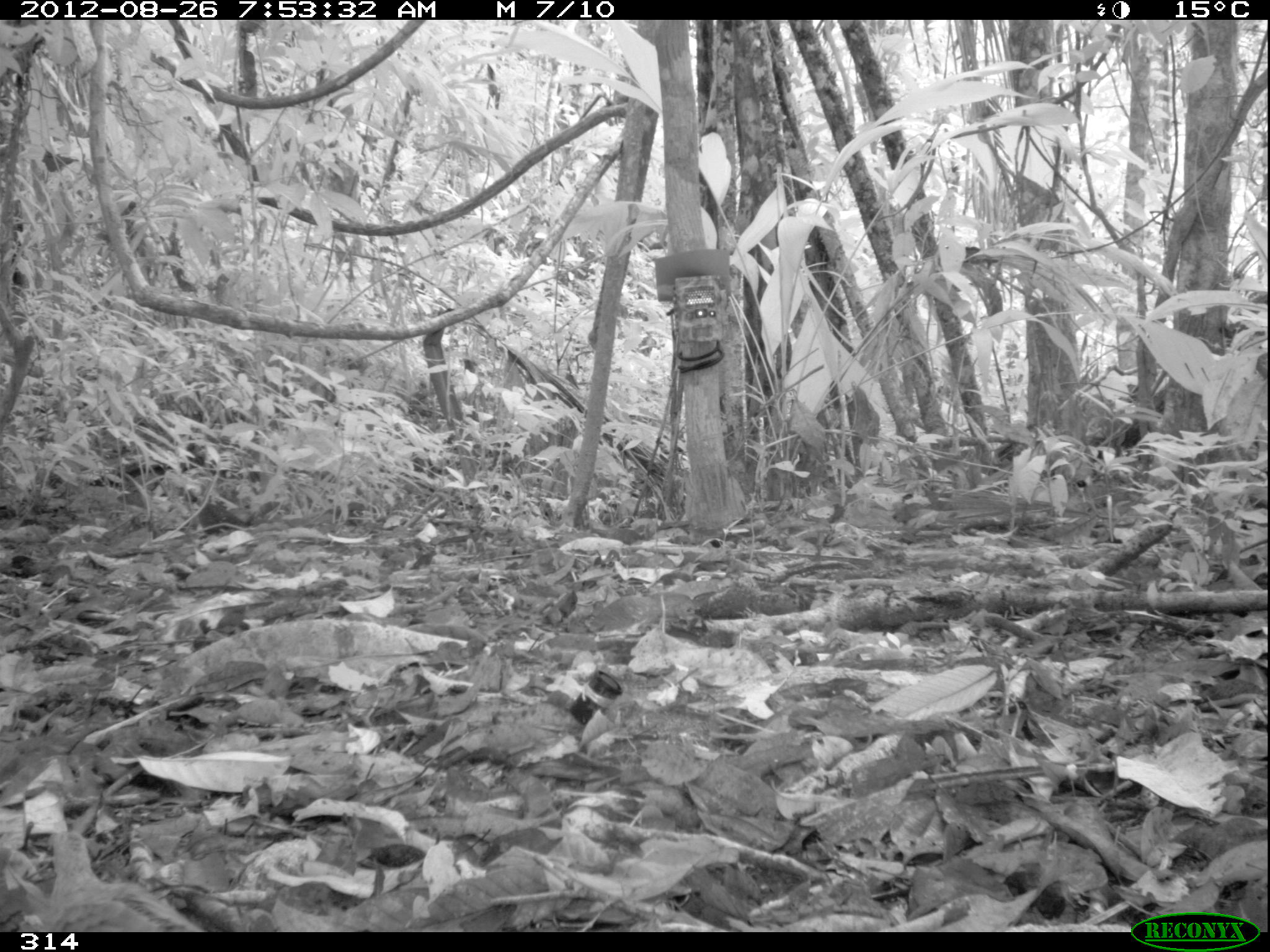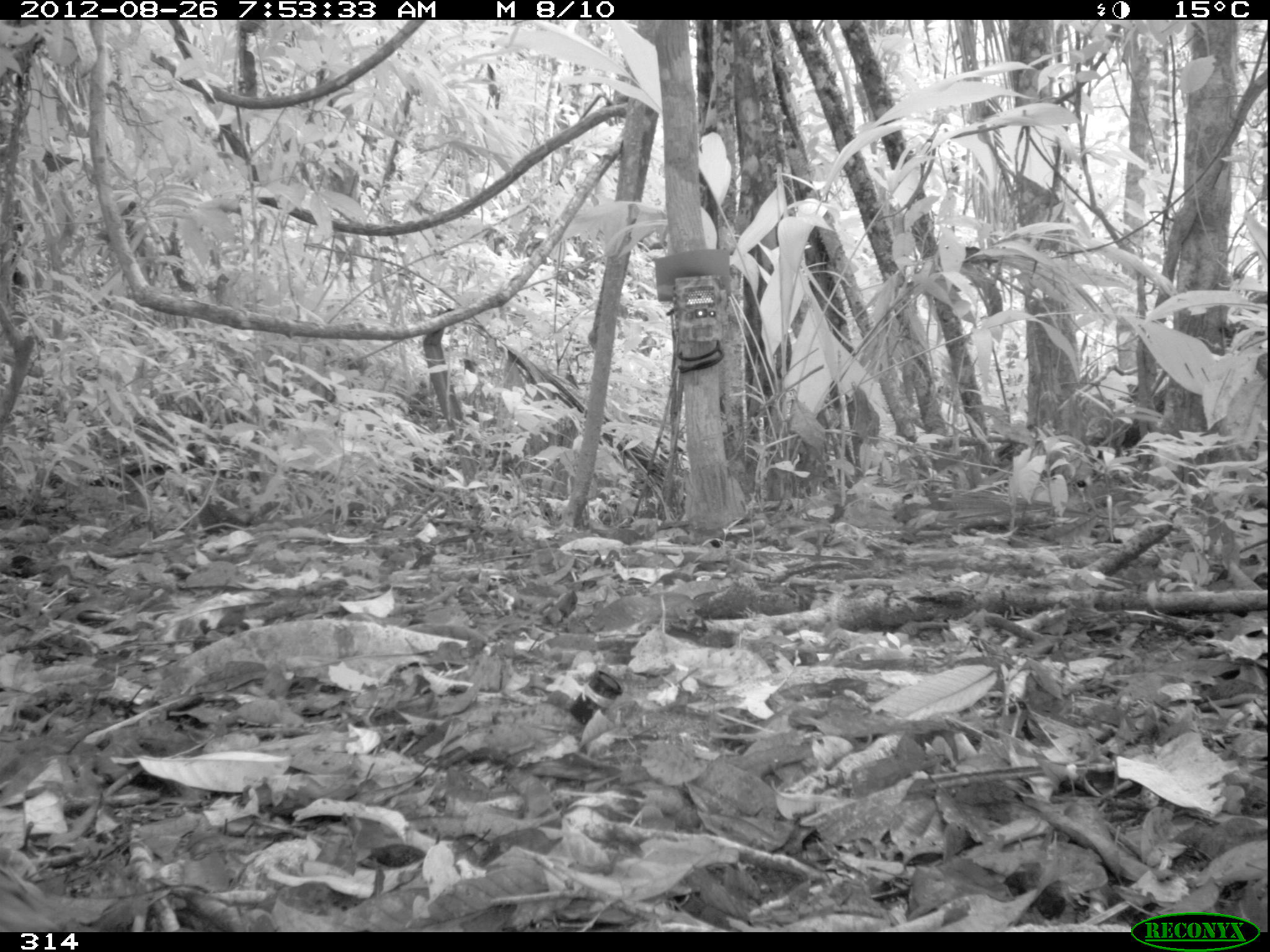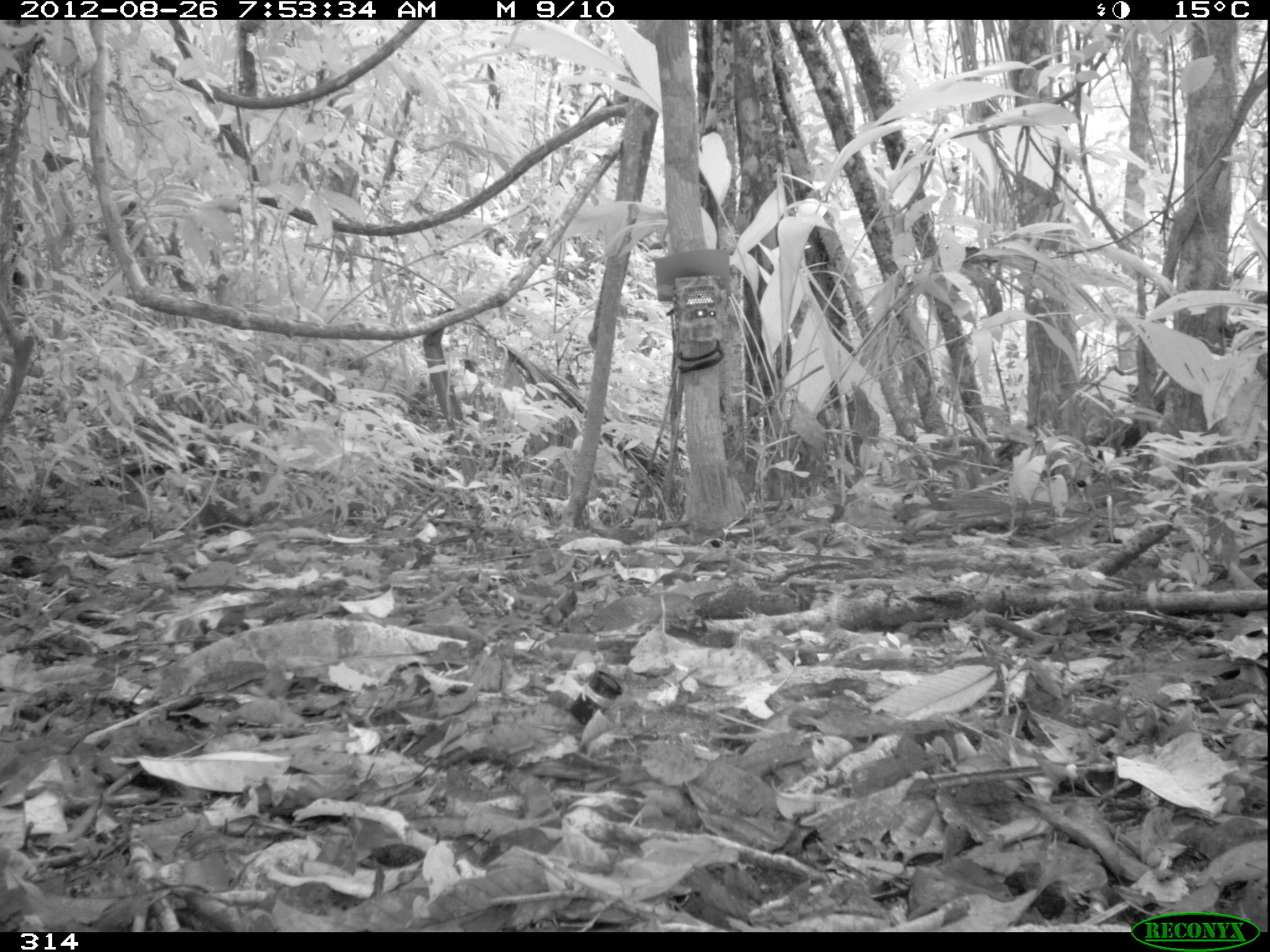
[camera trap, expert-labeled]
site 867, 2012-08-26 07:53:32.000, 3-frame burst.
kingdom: Animalia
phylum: Chordata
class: Aves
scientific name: Aves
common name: bird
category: unknown bird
Unknown bird (bird) (Aves).